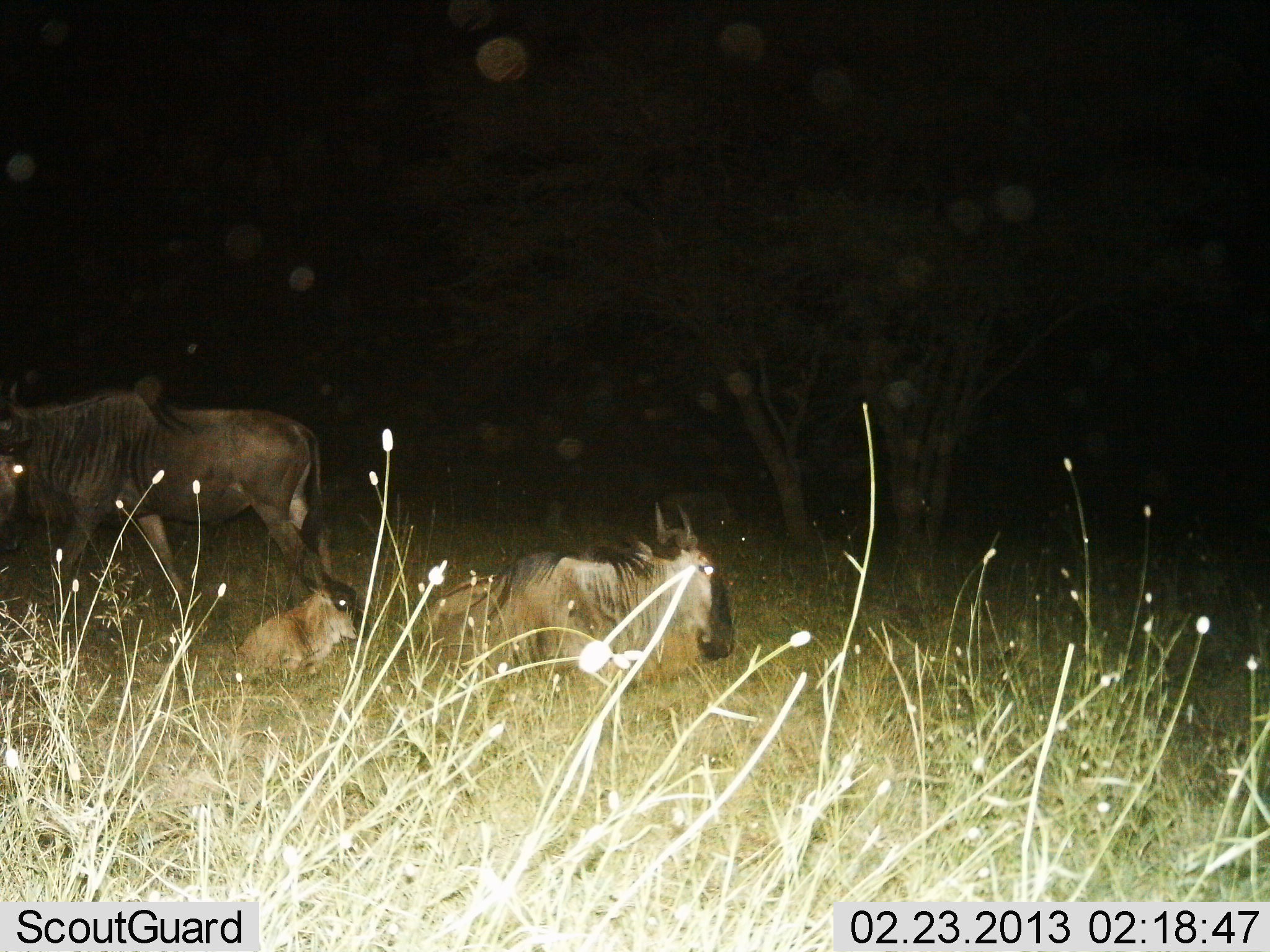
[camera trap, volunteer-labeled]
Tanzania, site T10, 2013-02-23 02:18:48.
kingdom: Animalia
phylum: Chordata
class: Mammalia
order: Artiodactyla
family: Bovidae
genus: Connochaetes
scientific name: Connochaetes taurinus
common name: blue wildebeest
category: wildebeest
Wildebeest (blue wildebeest) (Connochaetes taurinus), count 3. Behavior (volunteer vote fractions): standing 36%, resting 97%, moving 49%, interacting 0%. Young present (vote fraction): 87%. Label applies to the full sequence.